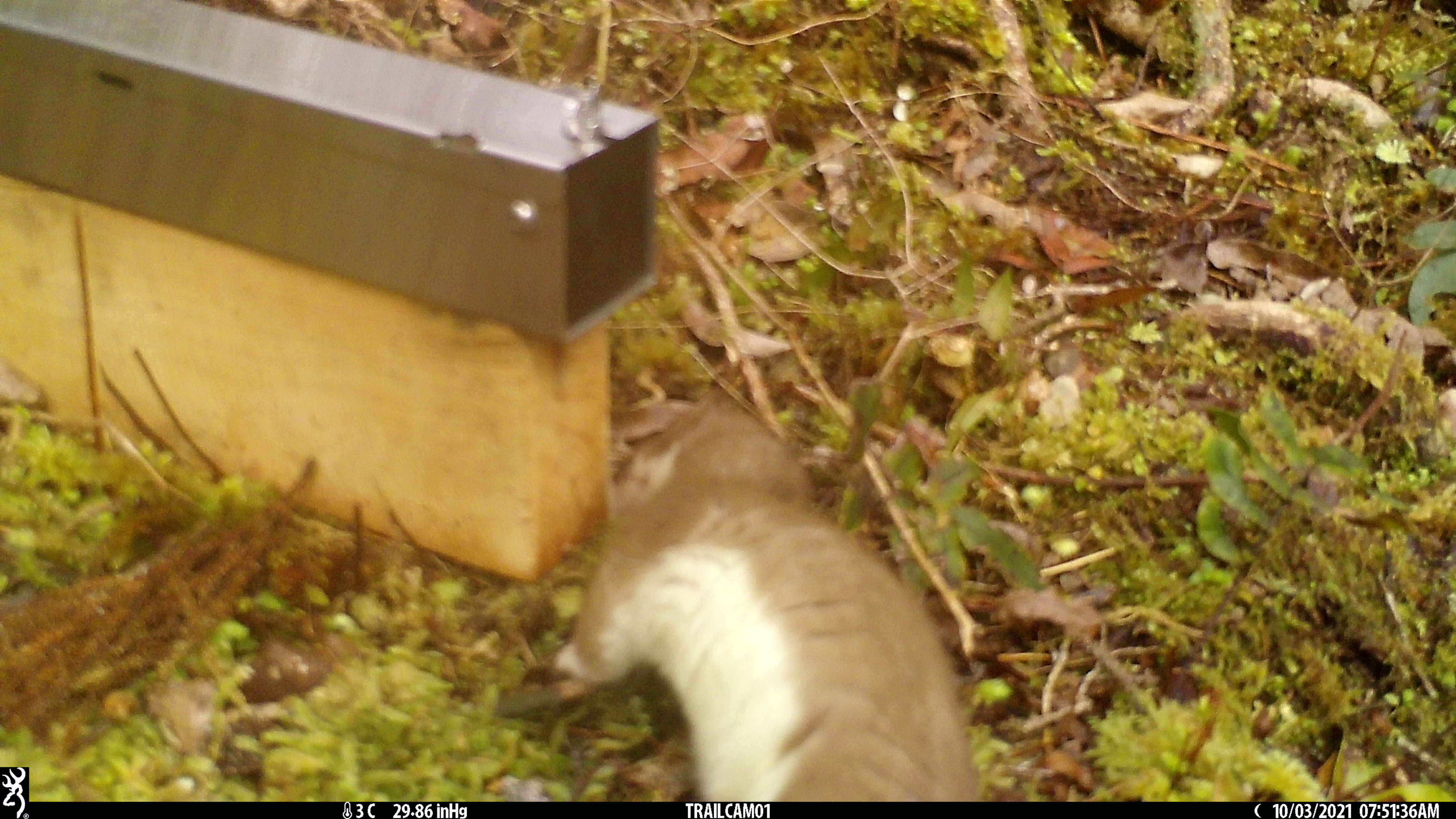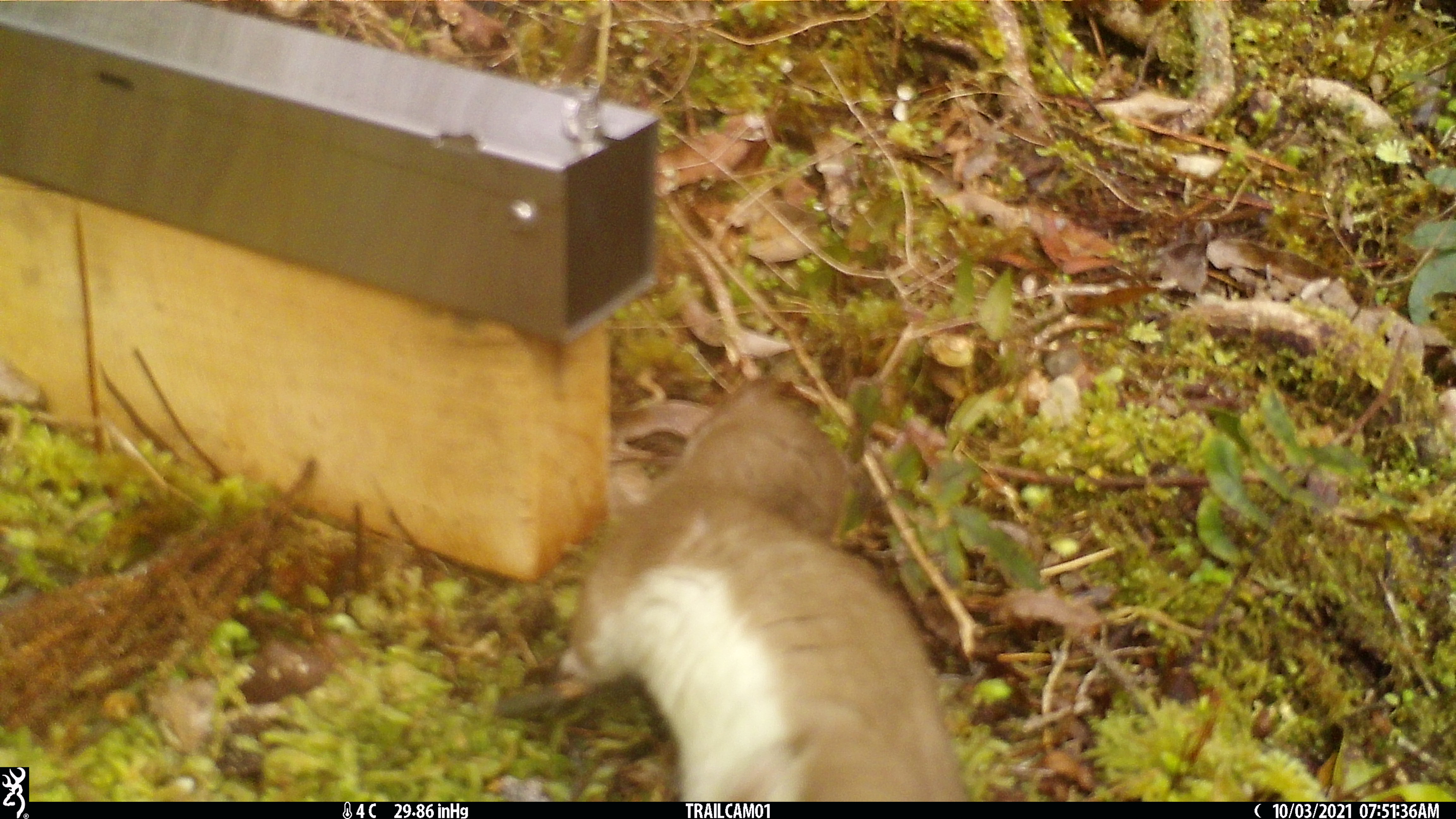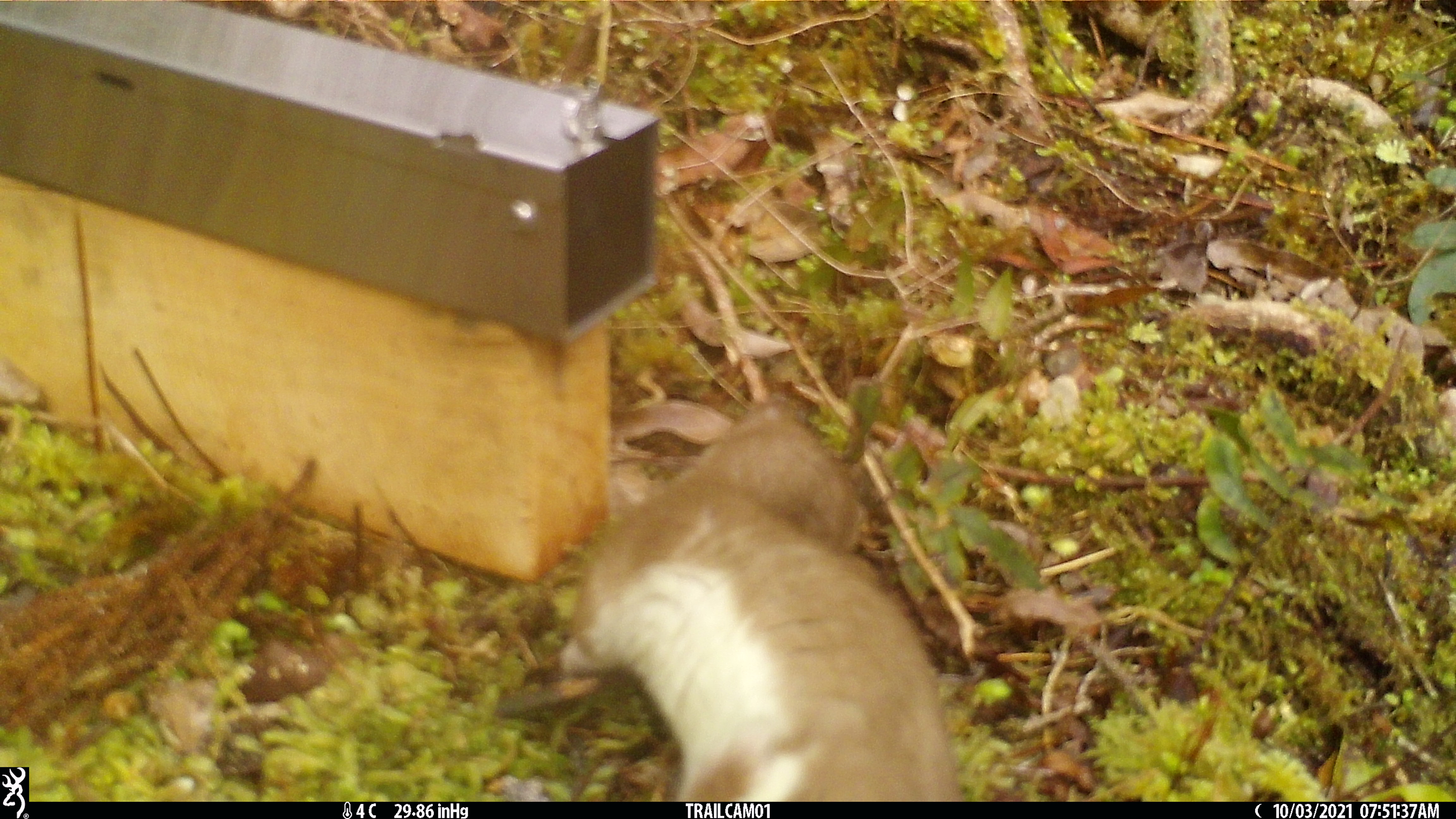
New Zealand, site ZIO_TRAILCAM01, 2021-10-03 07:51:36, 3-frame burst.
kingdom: Animalia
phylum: Chordata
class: Mammalia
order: Carnivora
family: Mustelidae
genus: Mustela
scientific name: Mustela erminea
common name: stoat